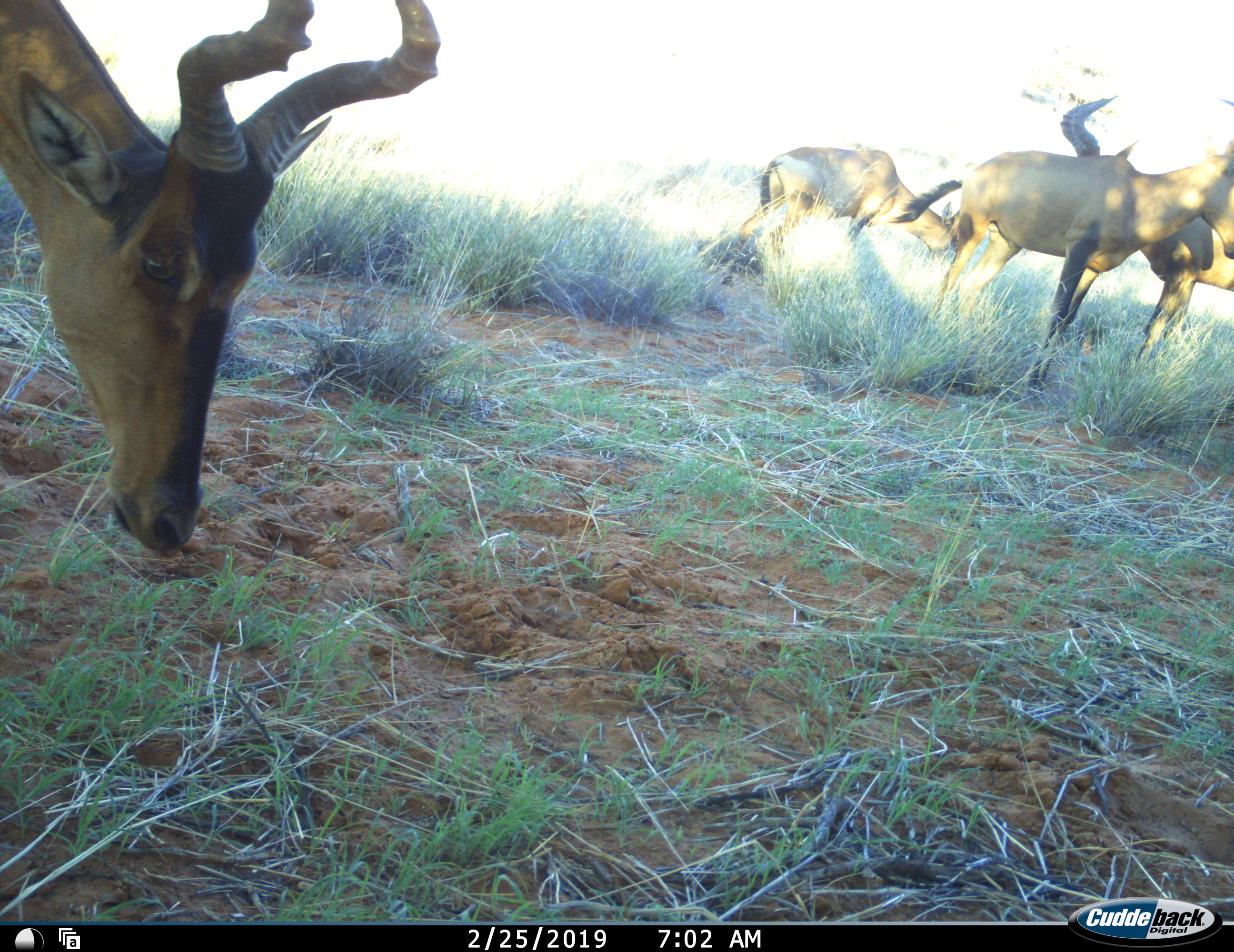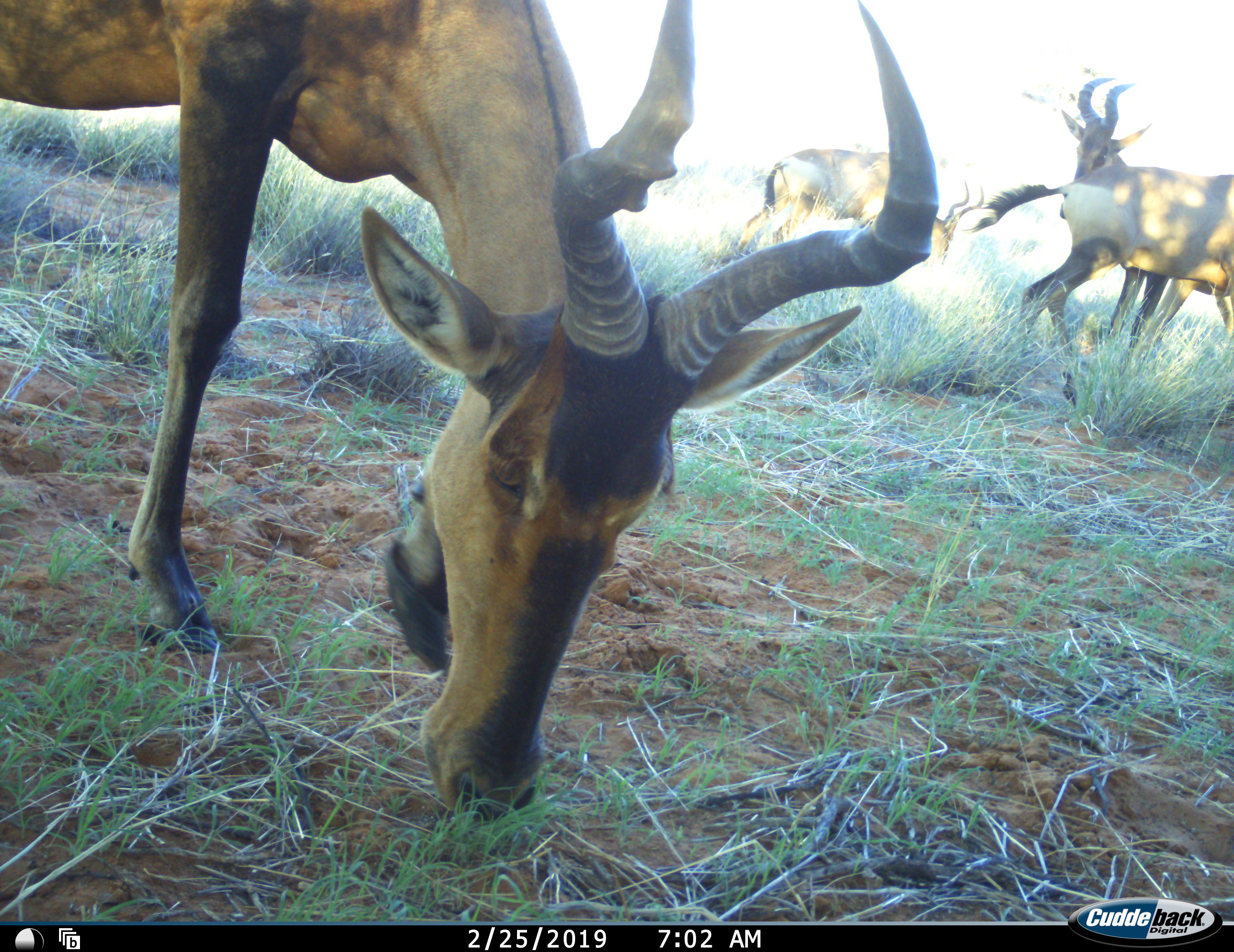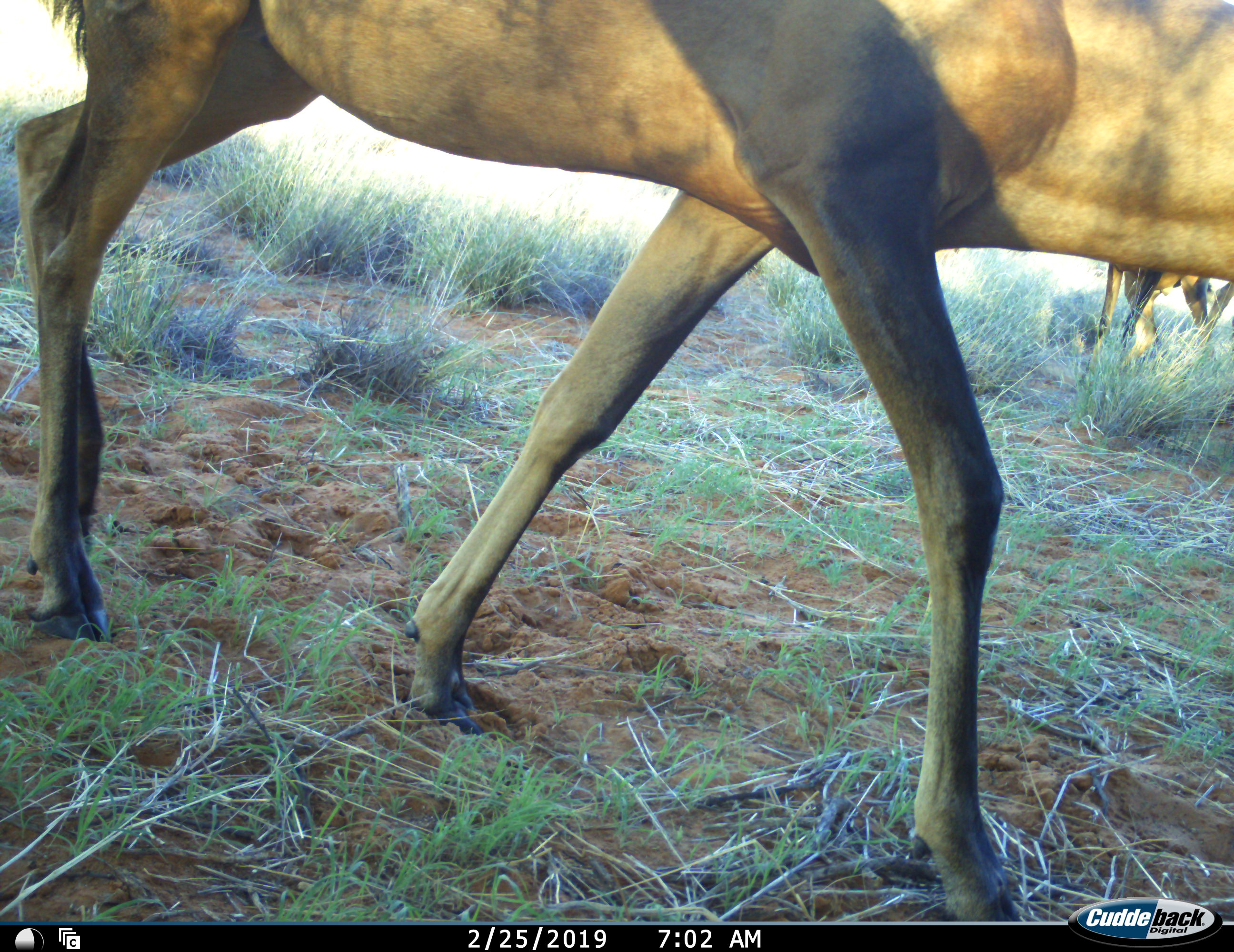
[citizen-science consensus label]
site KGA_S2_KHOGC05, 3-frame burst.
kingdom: Animalia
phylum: Chordata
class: Mammalia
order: Artiodactyla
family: Bovidae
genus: Alcelaphus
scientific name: Alcelaphus buselaphus caama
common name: red hartebeest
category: hartebeestred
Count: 4.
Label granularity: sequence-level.